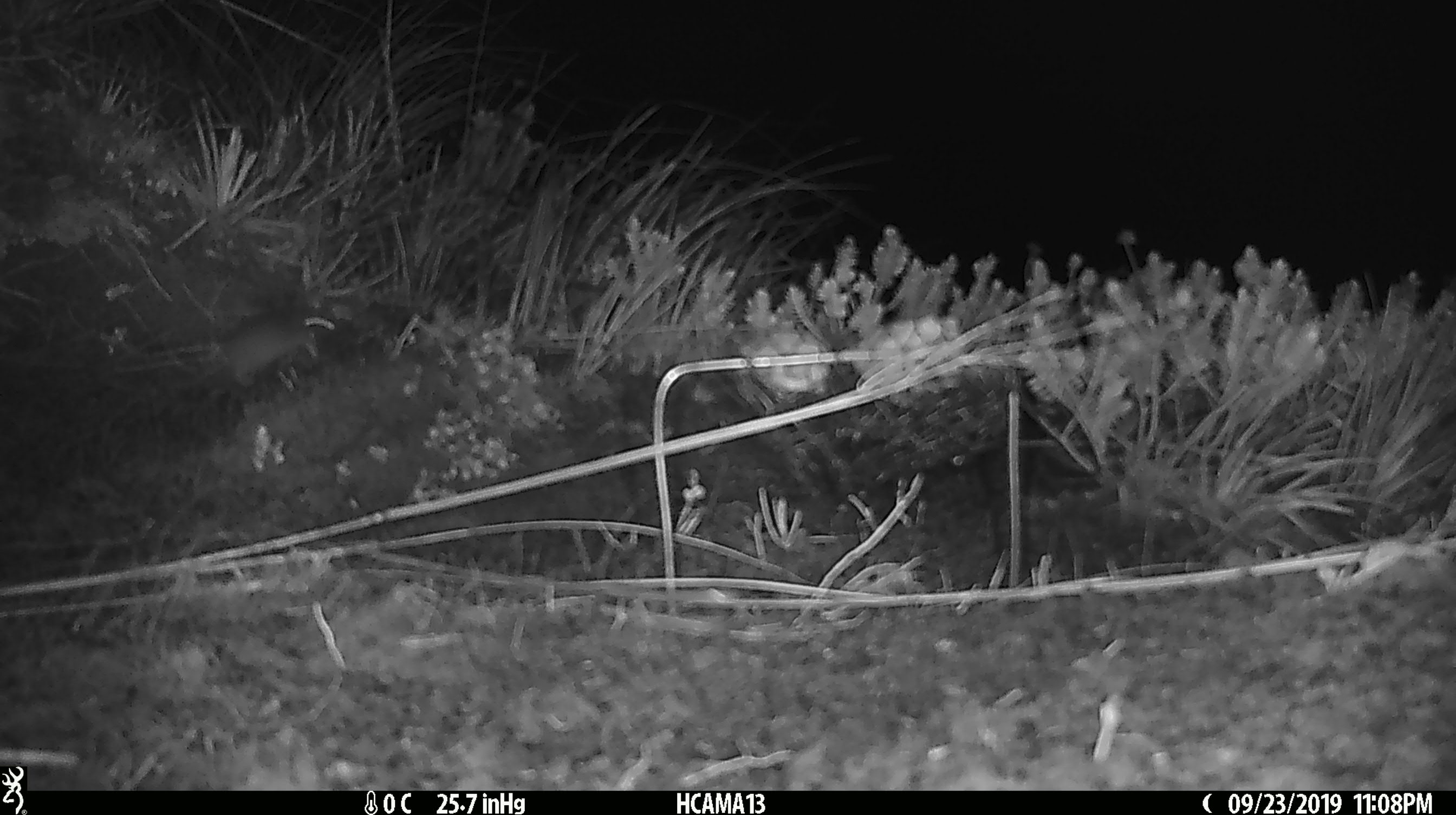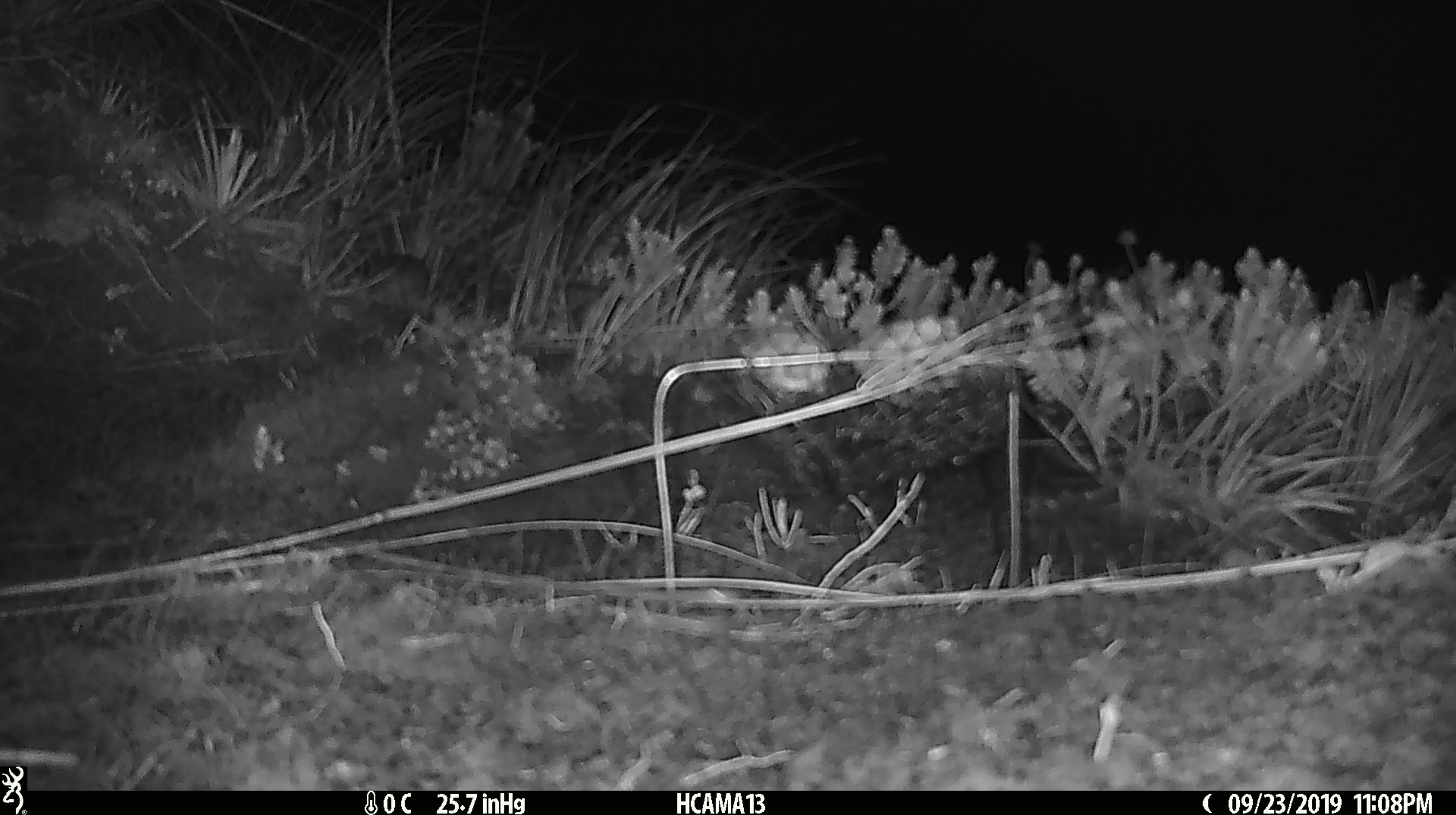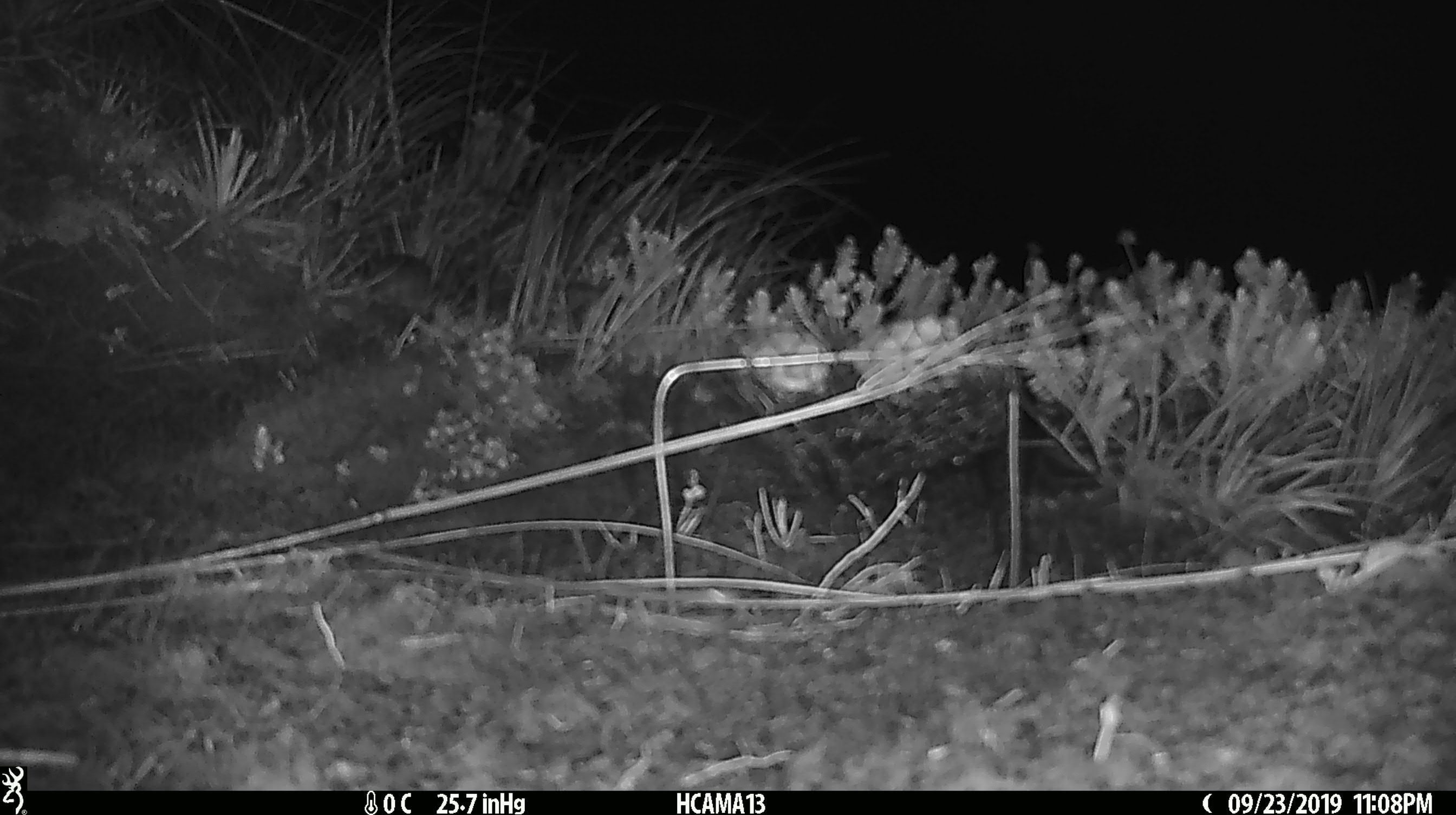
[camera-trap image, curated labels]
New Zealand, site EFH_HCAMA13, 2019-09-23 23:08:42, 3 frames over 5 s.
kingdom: Animalia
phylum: Chordata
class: Mammalia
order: Rodentia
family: Muridae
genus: Mus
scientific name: Mus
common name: mouse